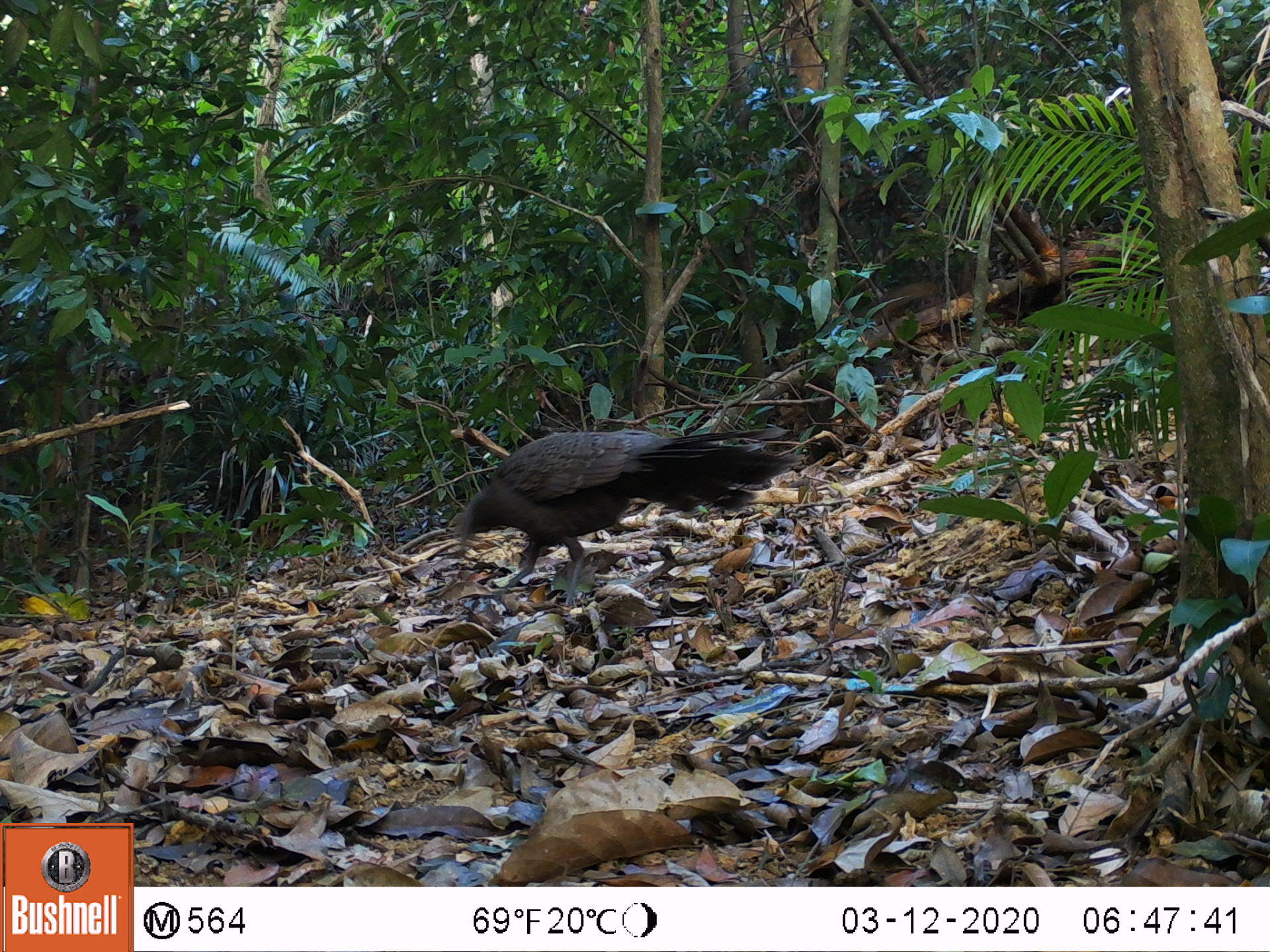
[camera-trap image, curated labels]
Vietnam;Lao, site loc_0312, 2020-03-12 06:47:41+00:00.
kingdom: Animalia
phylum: Chordata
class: Aves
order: Galliformes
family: Phasianidae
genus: Polyplectron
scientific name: Polyplectron bicalcaratum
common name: gray peacock-pheasant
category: grey peacock pheasant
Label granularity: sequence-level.